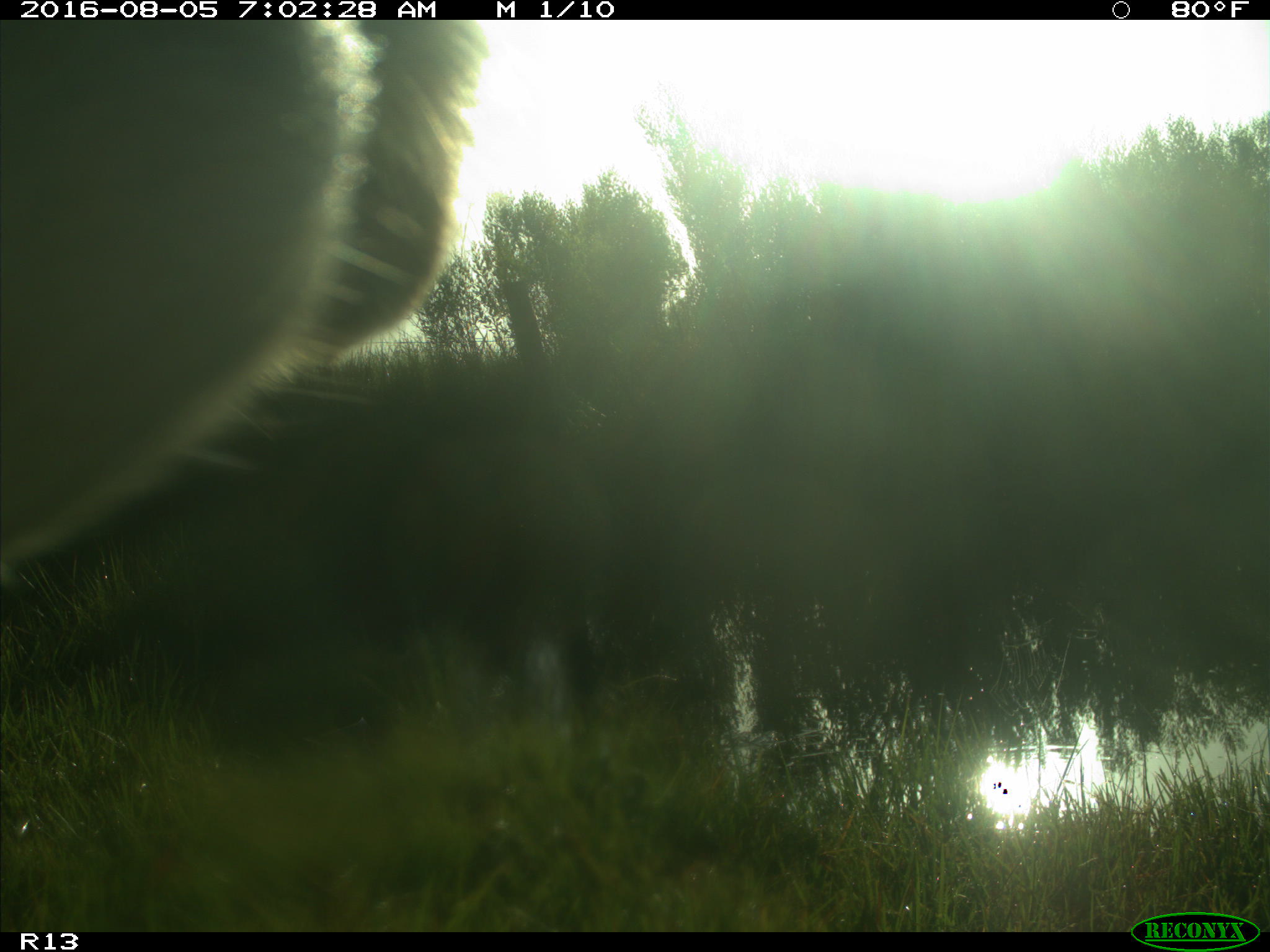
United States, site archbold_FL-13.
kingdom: Animalia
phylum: Chordata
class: Mammalia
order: Artiodactyla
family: Bovidae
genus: Bos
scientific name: Bos taurus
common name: domestic cow